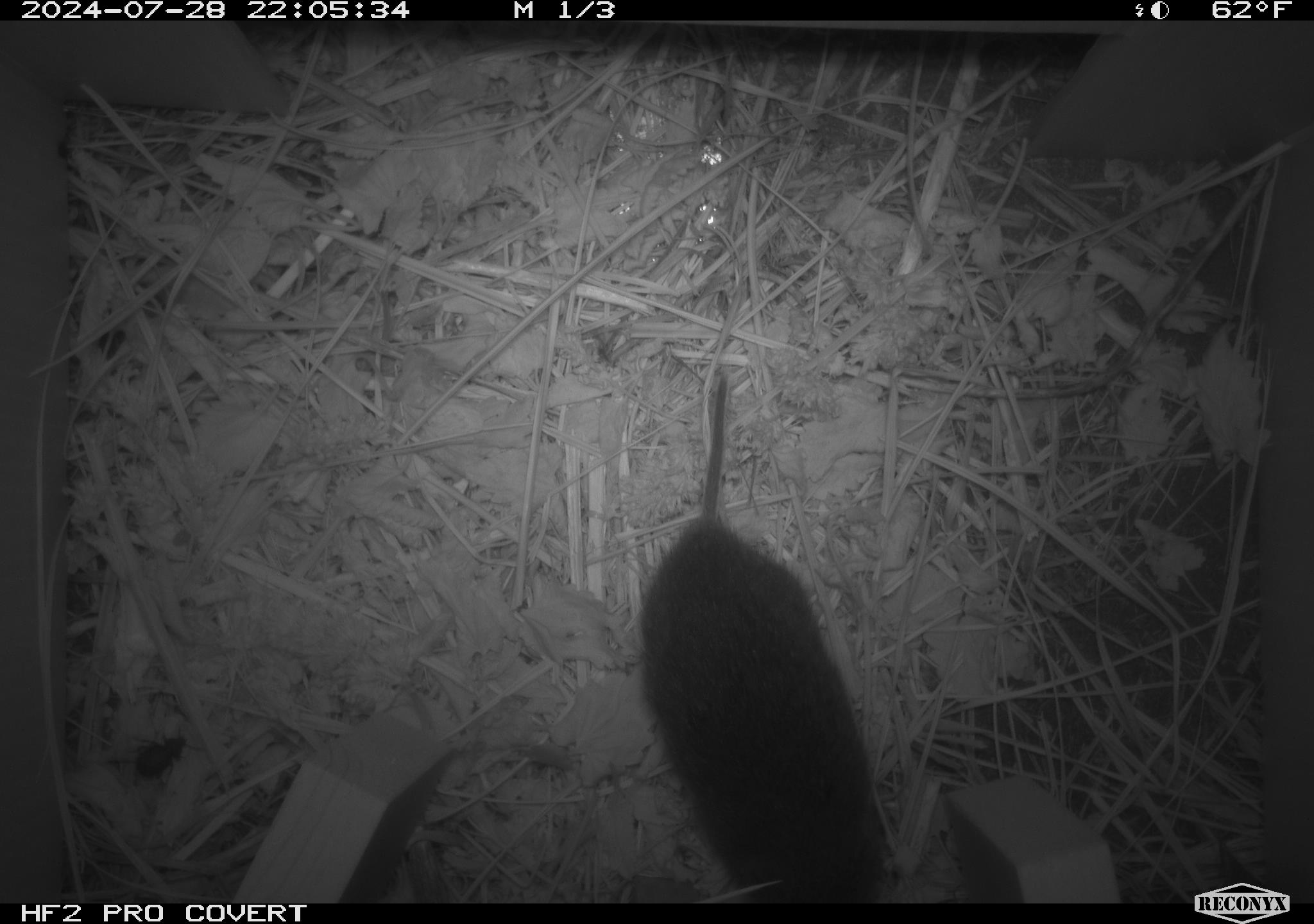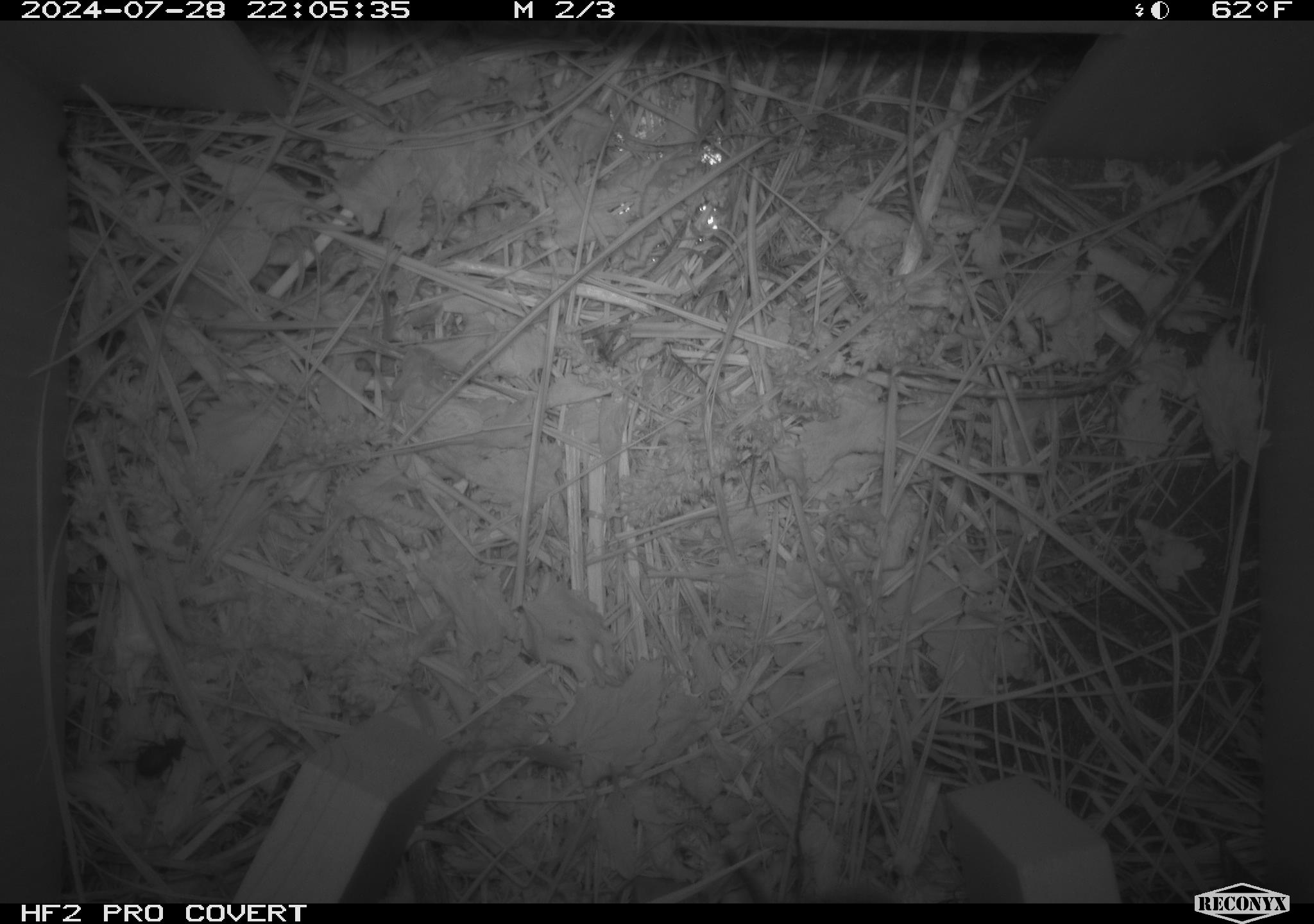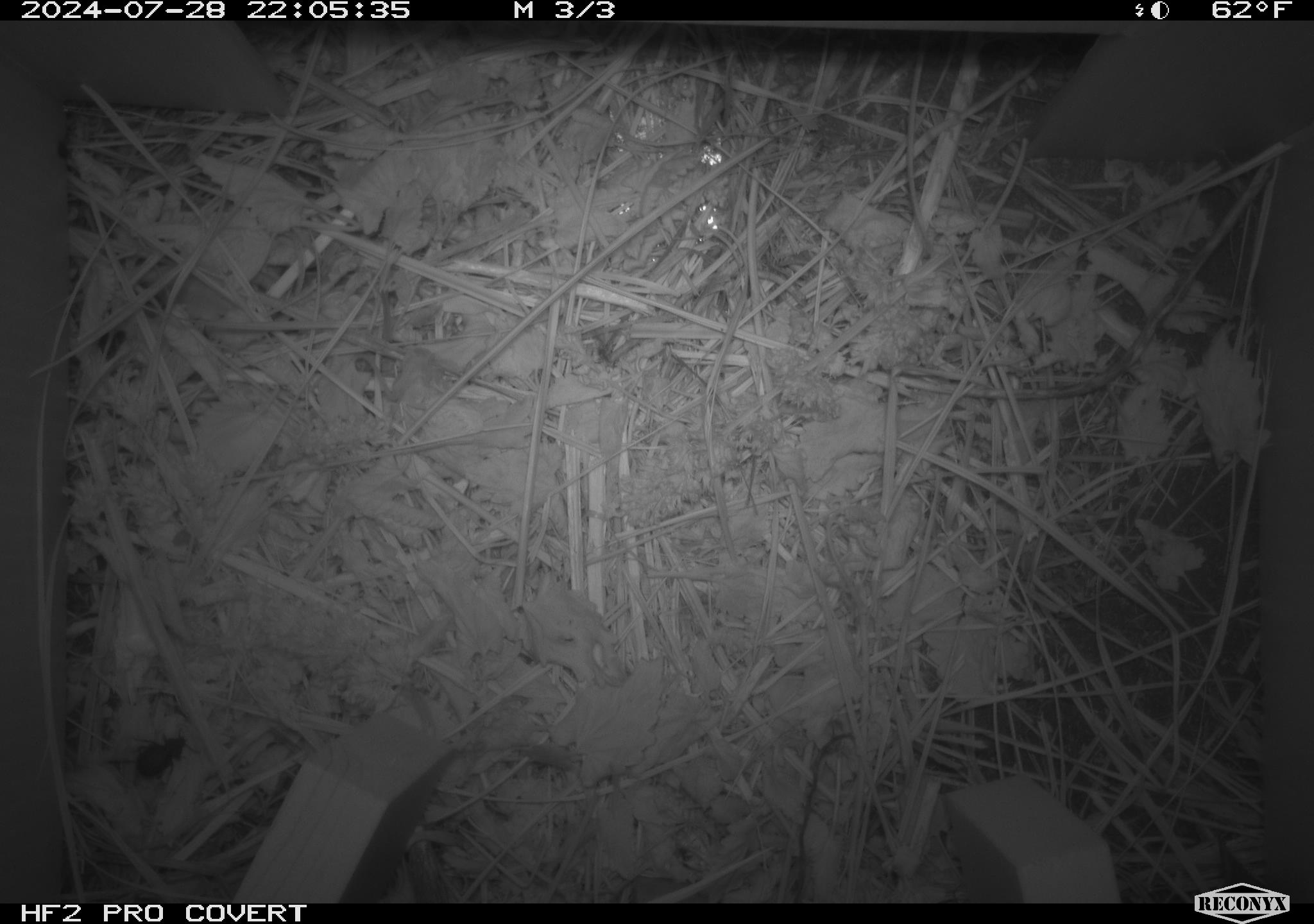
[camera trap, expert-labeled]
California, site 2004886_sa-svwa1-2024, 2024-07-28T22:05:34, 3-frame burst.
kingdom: Animalia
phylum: Chordata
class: Mammalia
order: Rodentia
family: Cricetidae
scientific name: Arvicolinae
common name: voles, lemmings, and muskrats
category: arvicolinae subfamily